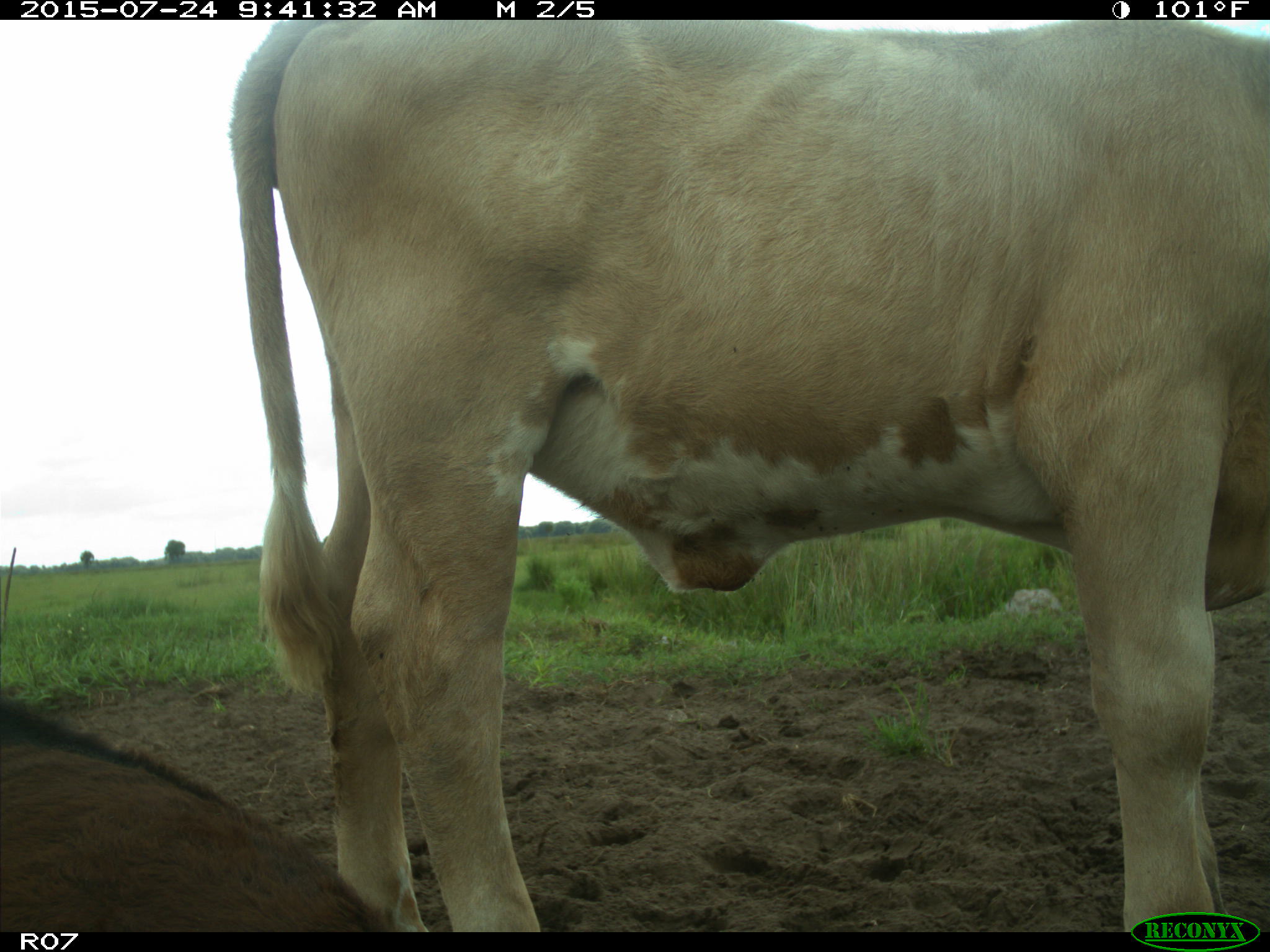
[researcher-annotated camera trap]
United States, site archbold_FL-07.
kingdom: Animalia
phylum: Chordata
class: Mammalia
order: Artiodactyla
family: Bovidae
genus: Bos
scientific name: Bos taurus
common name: domestic cow